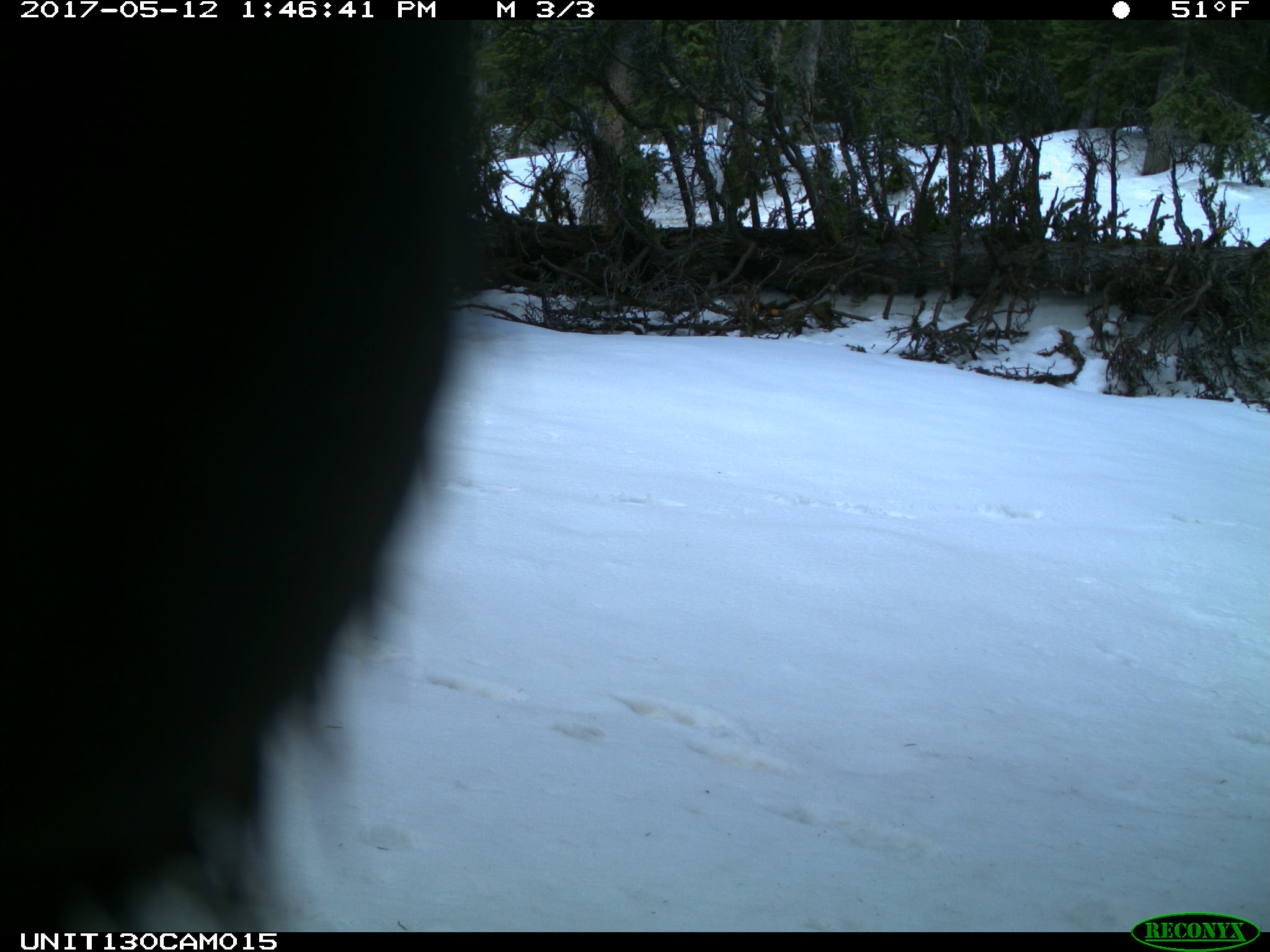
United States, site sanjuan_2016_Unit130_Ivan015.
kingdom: Animalia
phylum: Chordata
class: Mammalia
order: Carnivora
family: Ursidae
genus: Ursus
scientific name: Ursus americanus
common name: american black bear